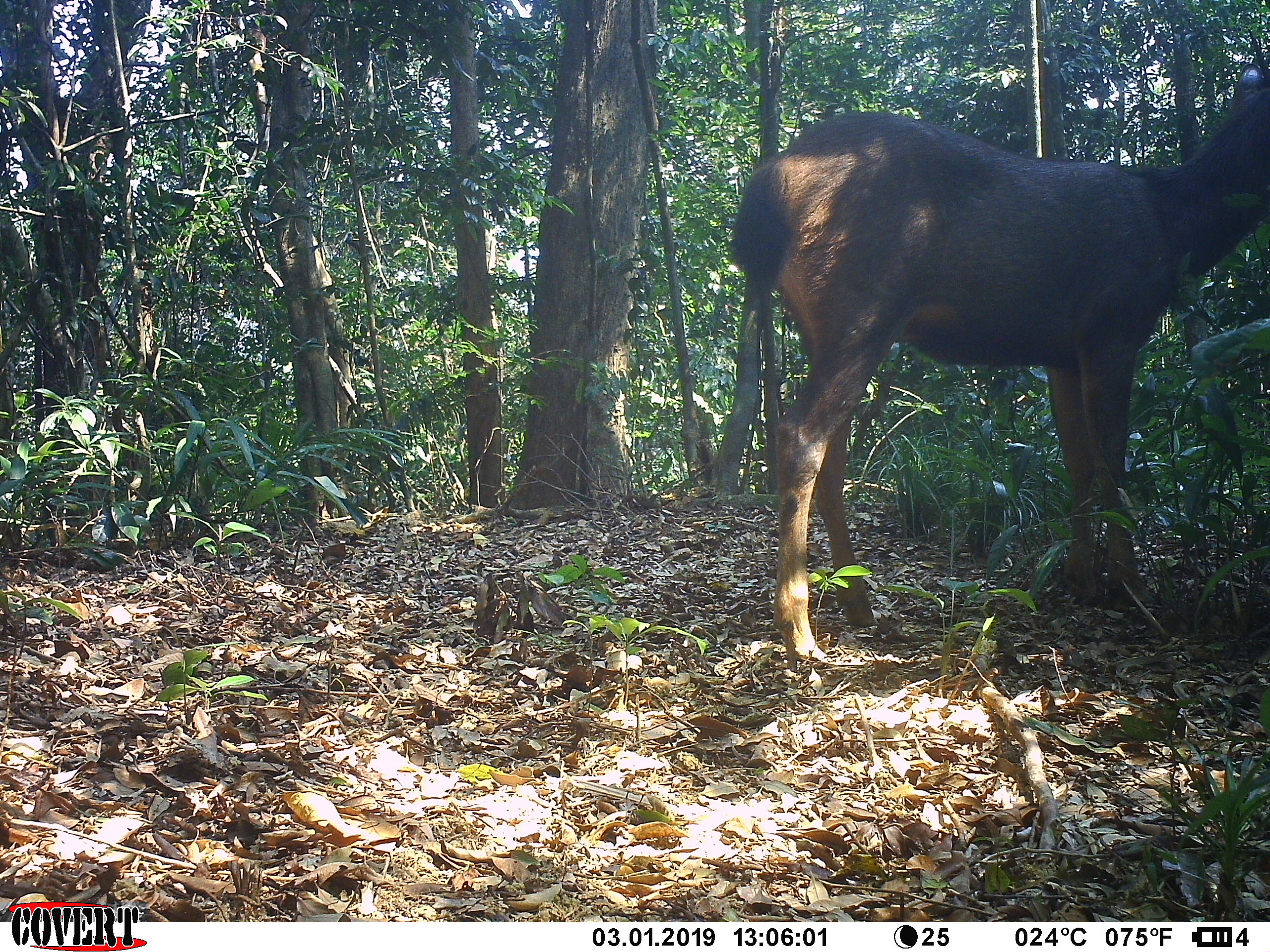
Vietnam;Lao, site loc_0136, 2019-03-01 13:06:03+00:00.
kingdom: Animalia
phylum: Chordata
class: Mammalia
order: Artiodactyla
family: Cervidae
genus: Rusa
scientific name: Rusa unicolor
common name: sambar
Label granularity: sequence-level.